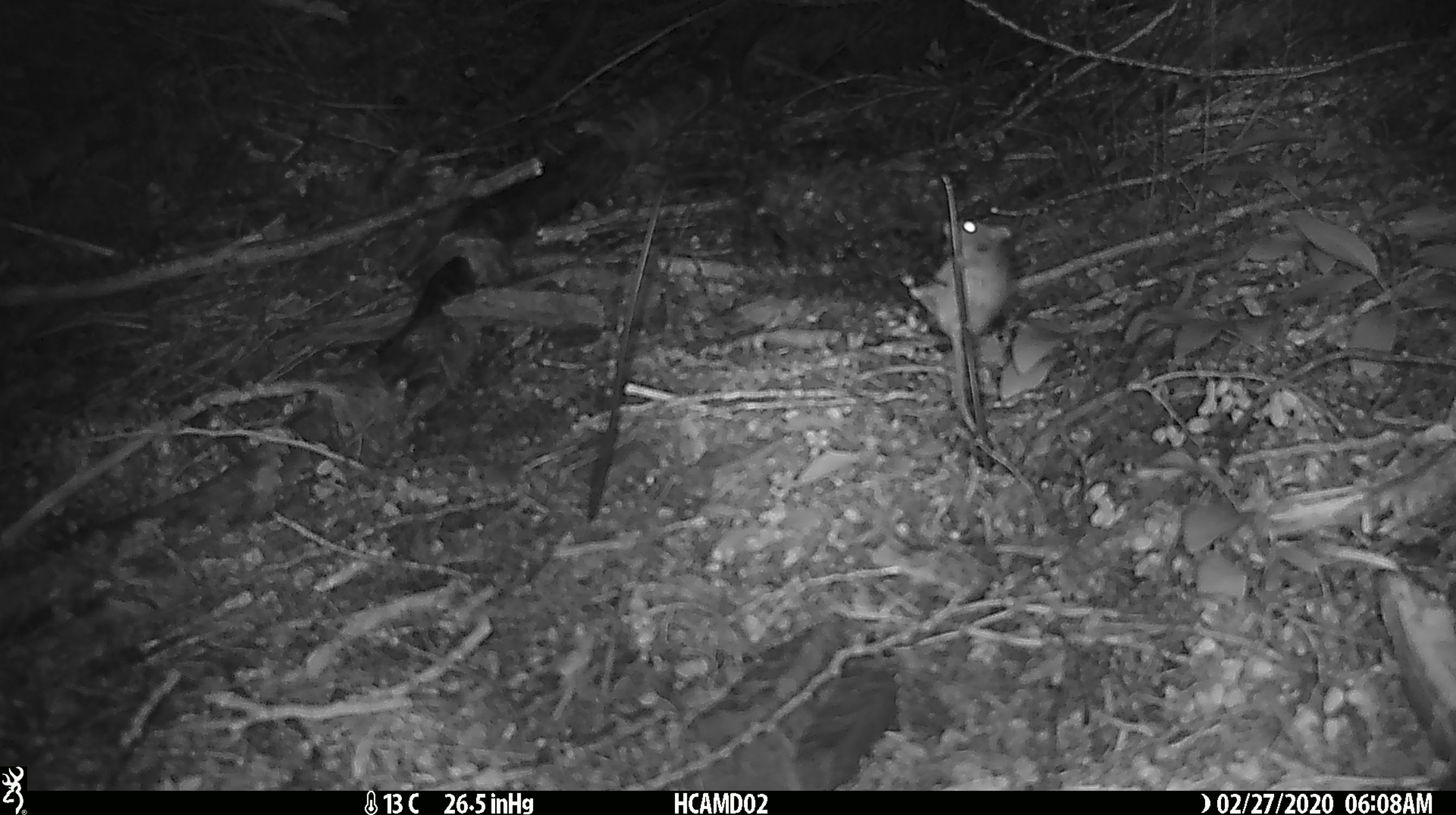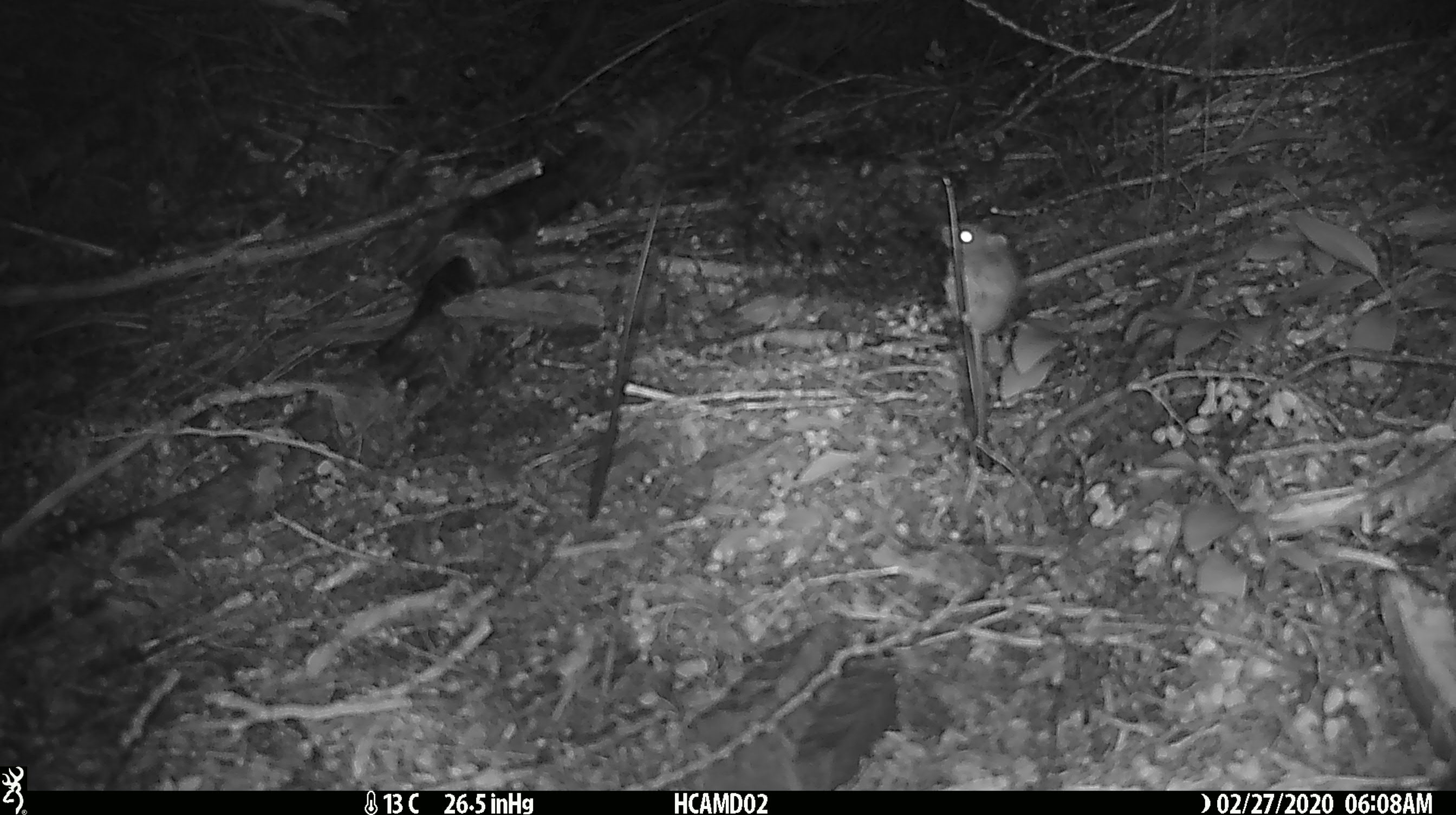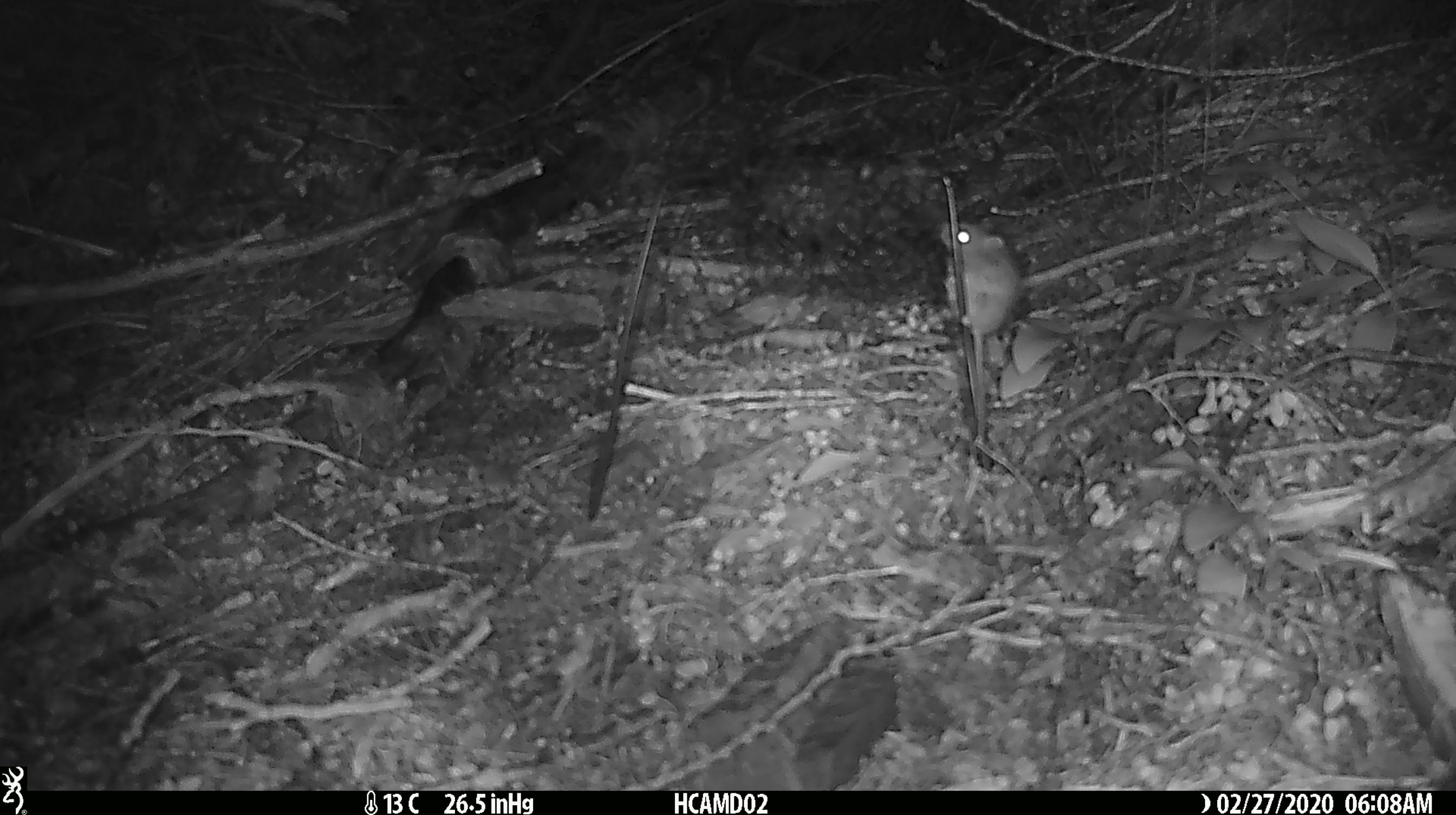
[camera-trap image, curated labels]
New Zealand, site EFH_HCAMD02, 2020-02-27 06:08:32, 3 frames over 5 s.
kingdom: Animalia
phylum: Chordata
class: Mammalia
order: Rodentia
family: Muridae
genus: Mus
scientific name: Mus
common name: mouse